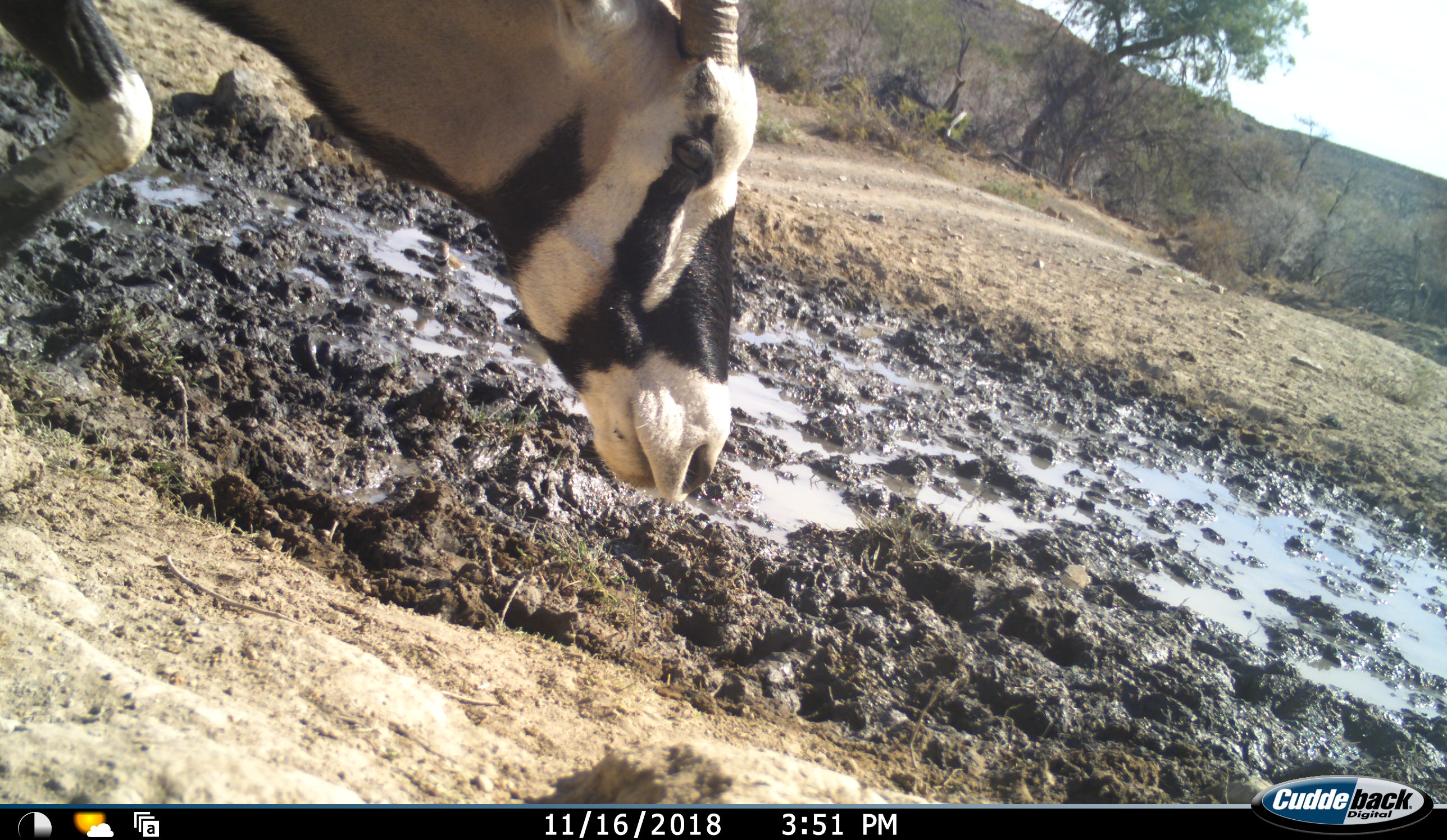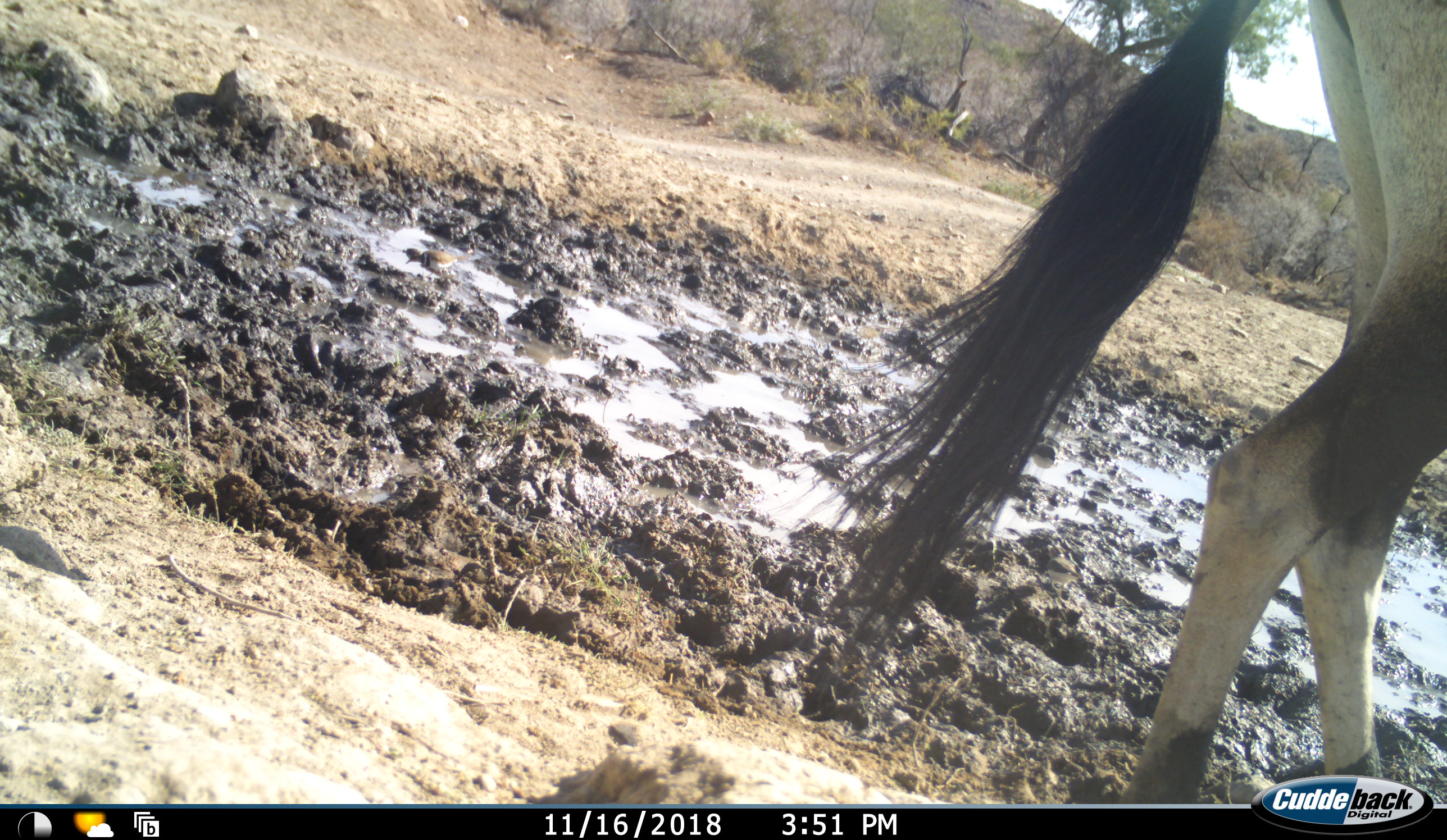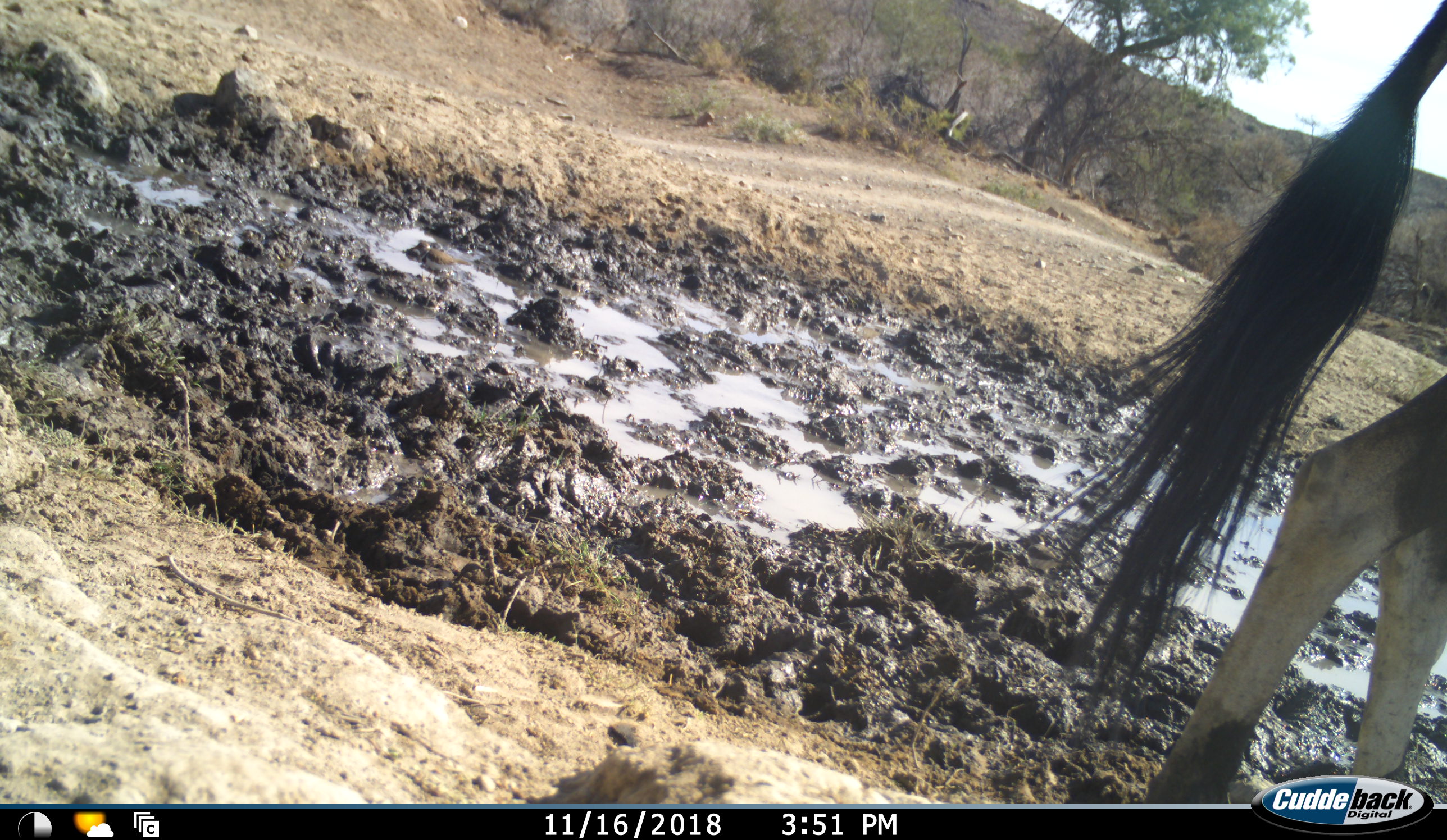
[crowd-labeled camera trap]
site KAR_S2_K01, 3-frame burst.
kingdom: Animalia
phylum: Chordata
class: Mammalia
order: Artiodactyla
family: Bovidae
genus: Oryx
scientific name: Oryx gazella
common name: gemsbok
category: oryx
Oryx (gemsbok) (Oryx gazella), count 1. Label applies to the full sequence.